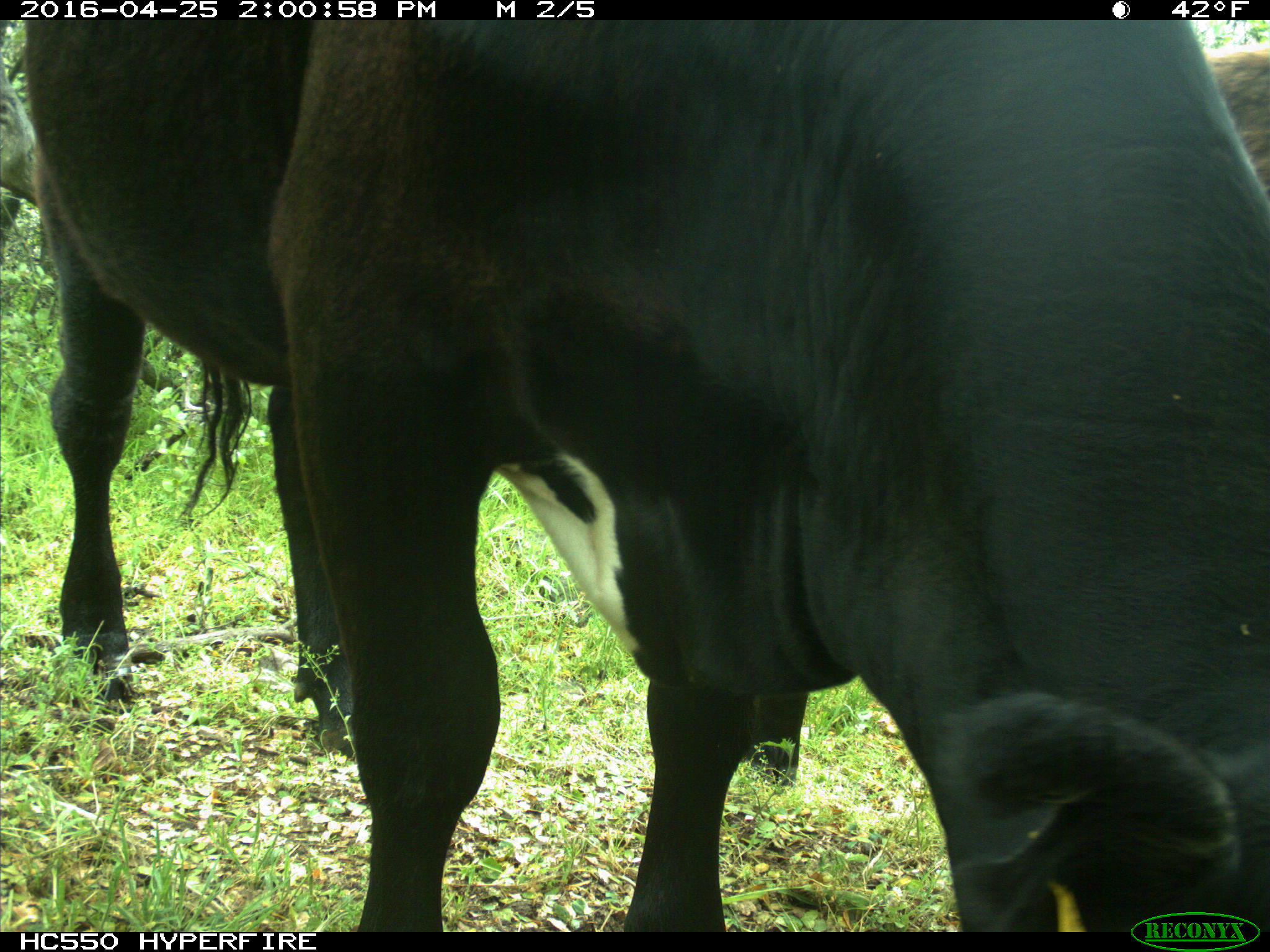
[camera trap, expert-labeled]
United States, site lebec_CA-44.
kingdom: Animalia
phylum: Chordata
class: Mammalia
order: Artiodactyla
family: Bovidae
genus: Bos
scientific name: Bos taurus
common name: domestic cow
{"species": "Bos taurus (domestic cow)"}